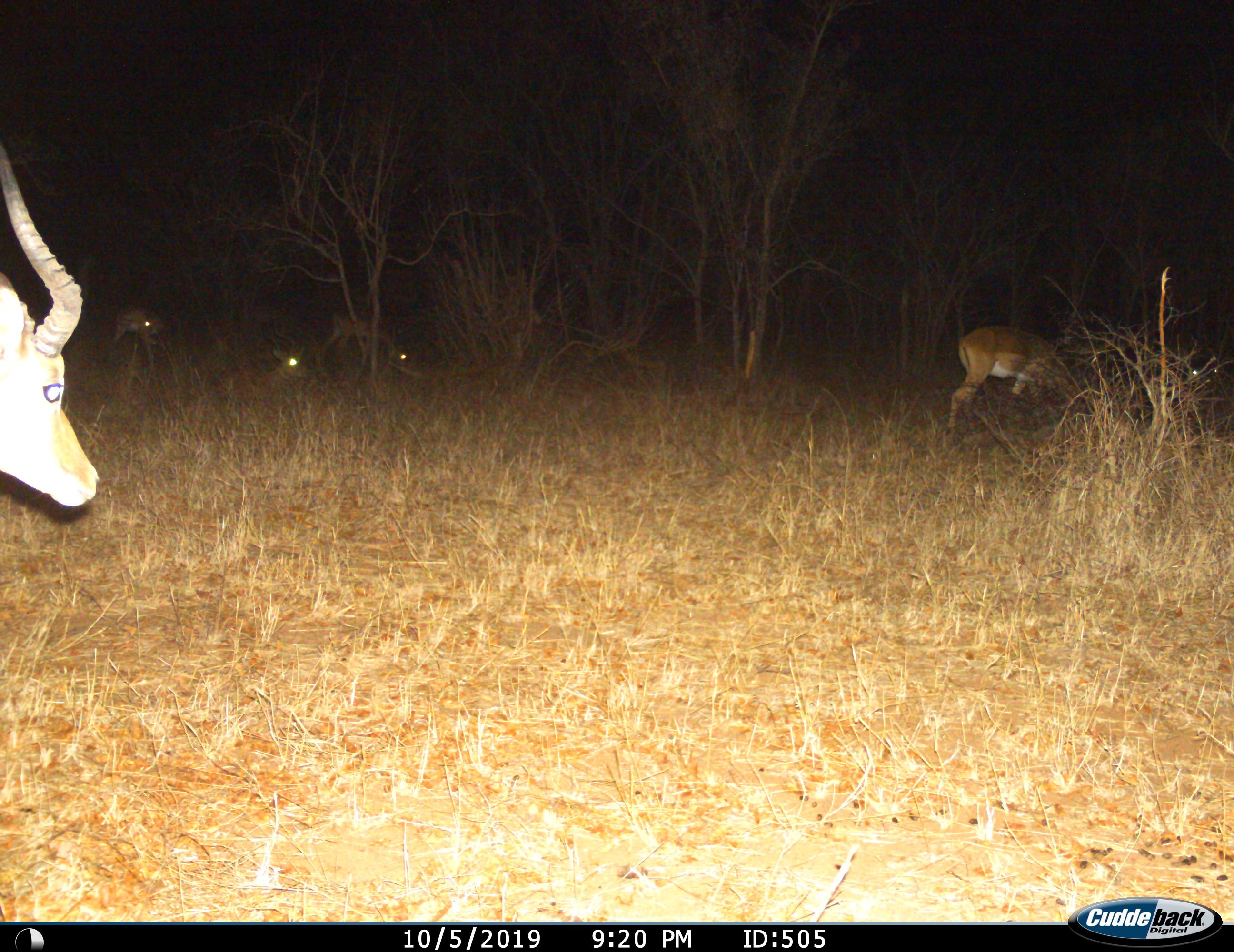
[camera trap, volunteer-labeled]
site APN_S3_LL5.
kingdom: Animalia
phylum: Chordata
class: Mammalia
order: Artiodactyla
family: Bovidae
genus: Aepyceros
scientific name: Aepyceros melampus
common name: impala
Impala (Aepyceros melampus), count 6. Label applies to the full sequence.